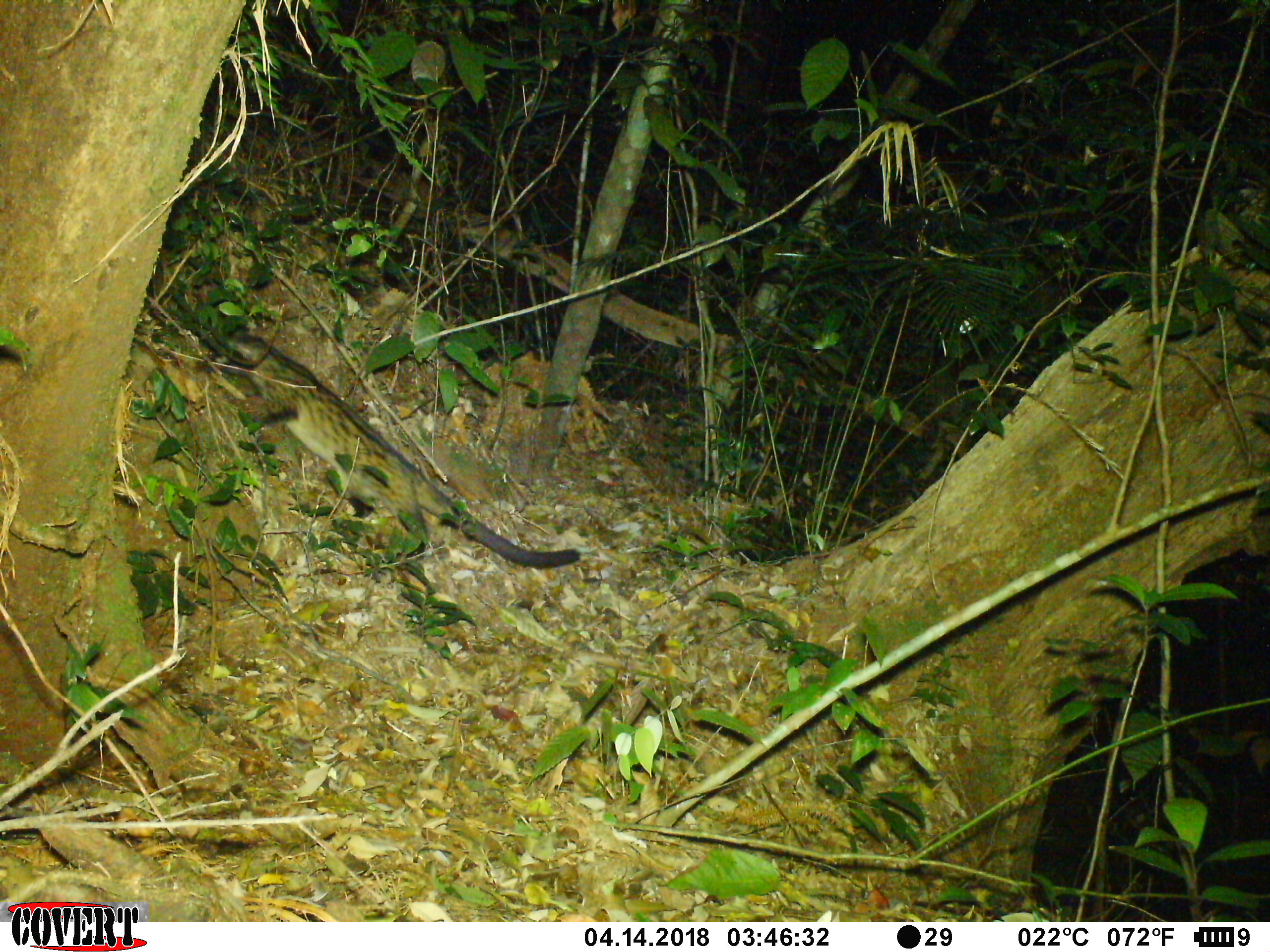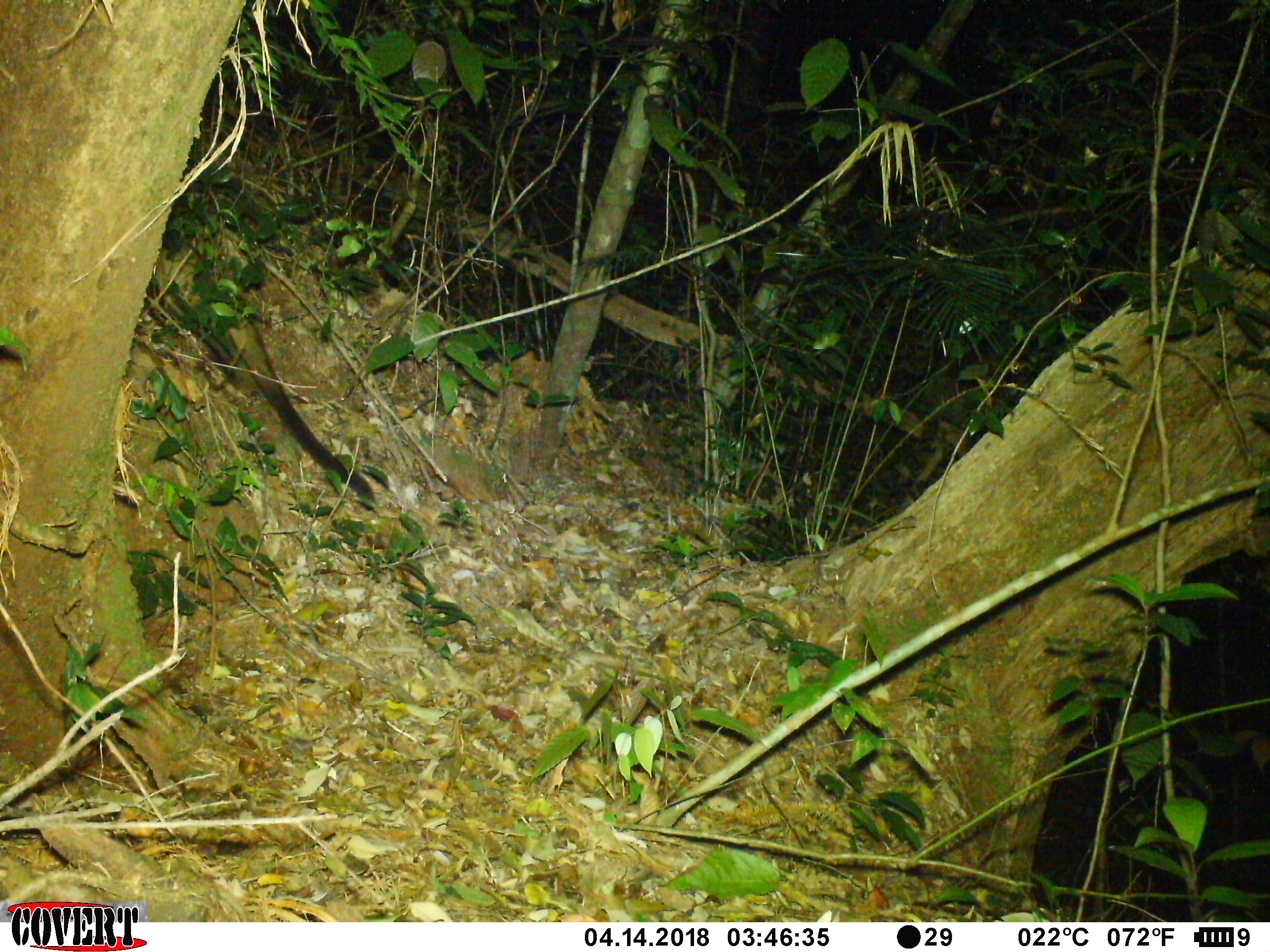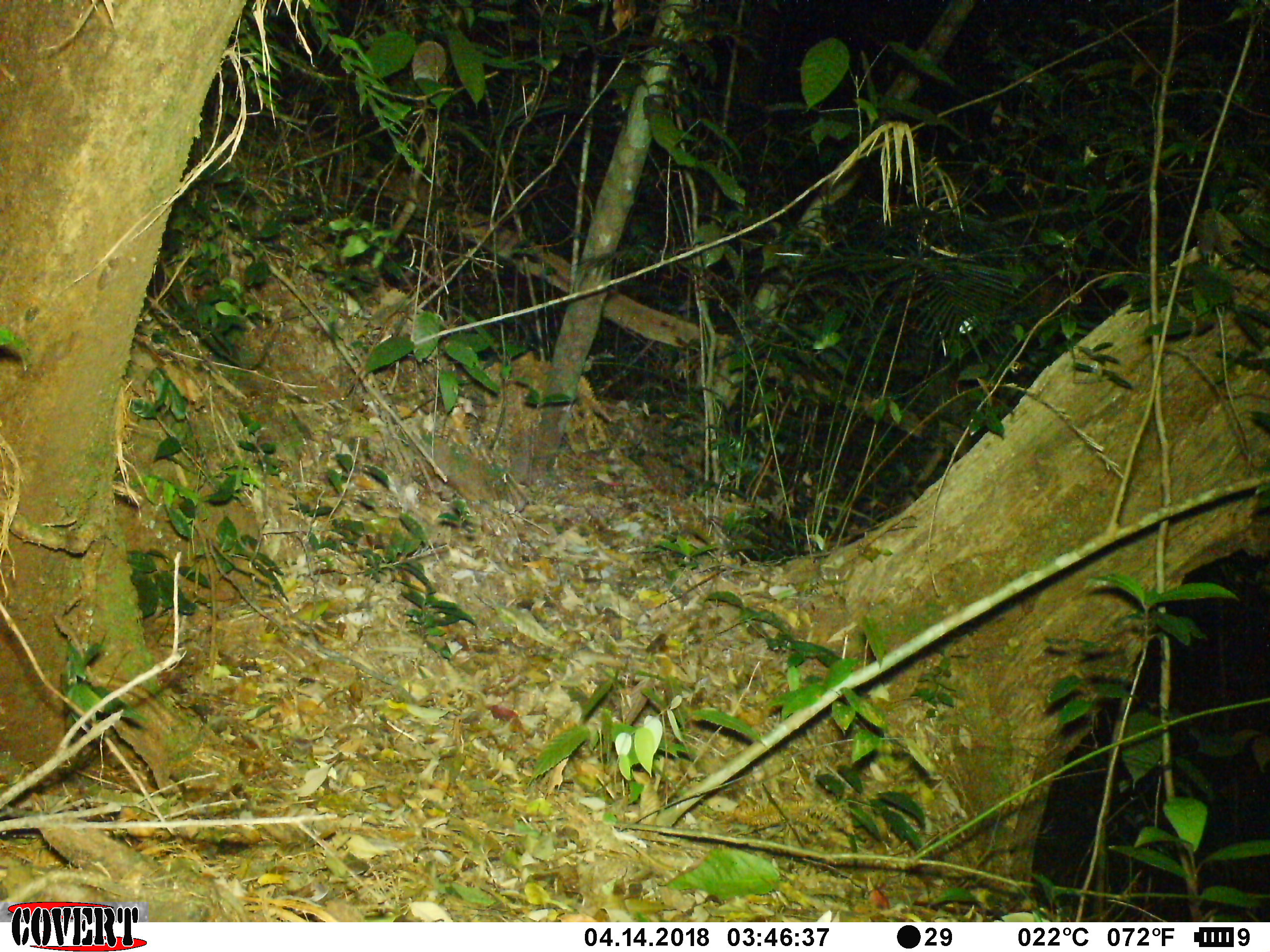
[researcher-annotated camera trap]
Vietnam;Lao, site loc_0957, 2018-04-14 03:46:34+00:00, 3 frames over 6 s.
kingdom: Animalia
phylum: Chordata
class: Mammalia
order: Carnivora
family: Viverridae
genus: Paradoxurus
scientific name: Paradoxurus hermaphroditus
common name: common palm civet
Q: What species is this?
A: Common palm civet (Paradoxurus hermaphroditus).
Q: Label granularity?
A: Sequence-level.